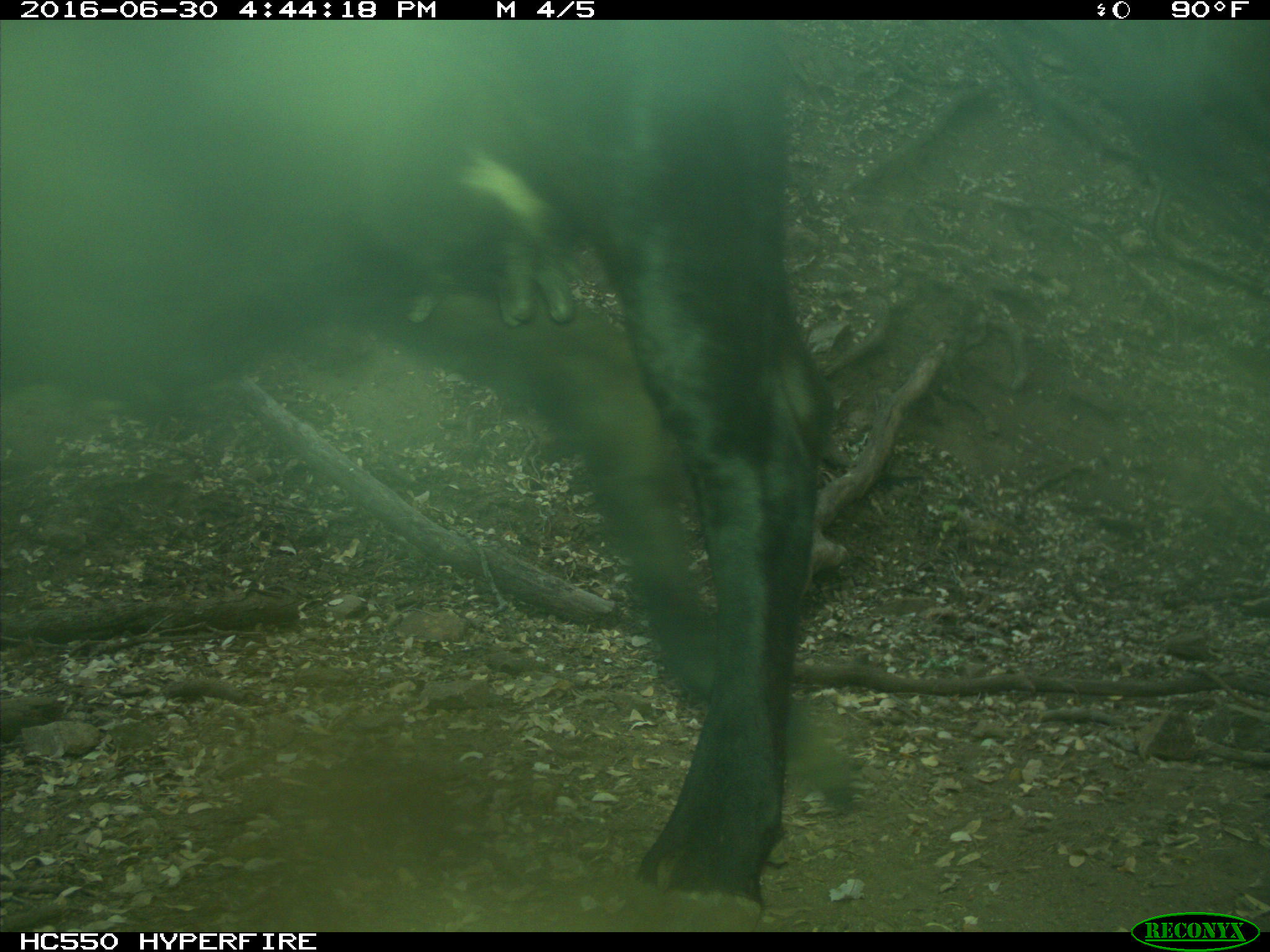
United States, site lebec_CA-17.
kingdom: Animalia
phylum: Chordata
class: Mammalia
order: Artiodactyla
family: Bovidae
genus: Bos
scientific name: Bos taurus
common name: domestic cow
Bos taurus (domestic cow).